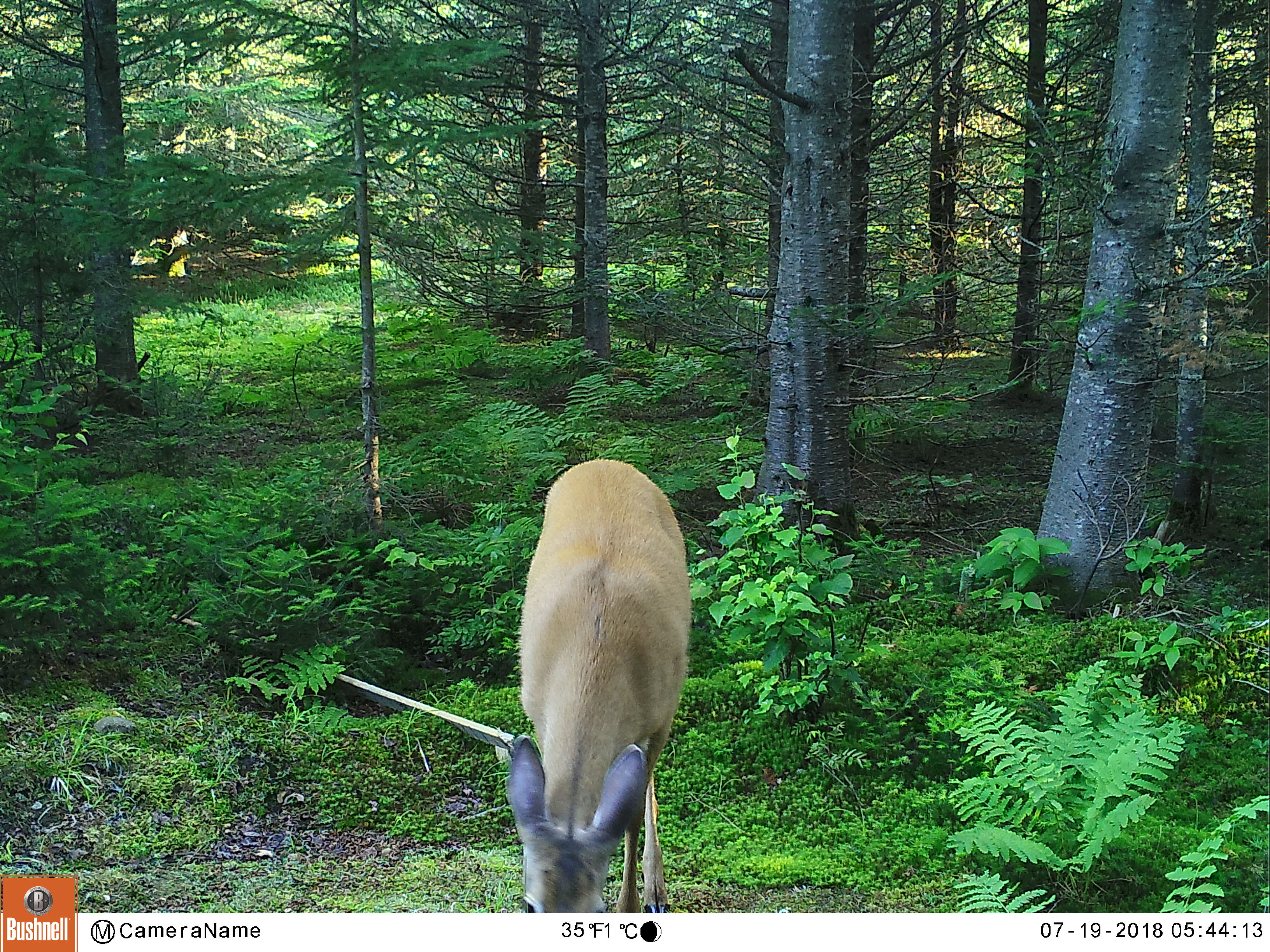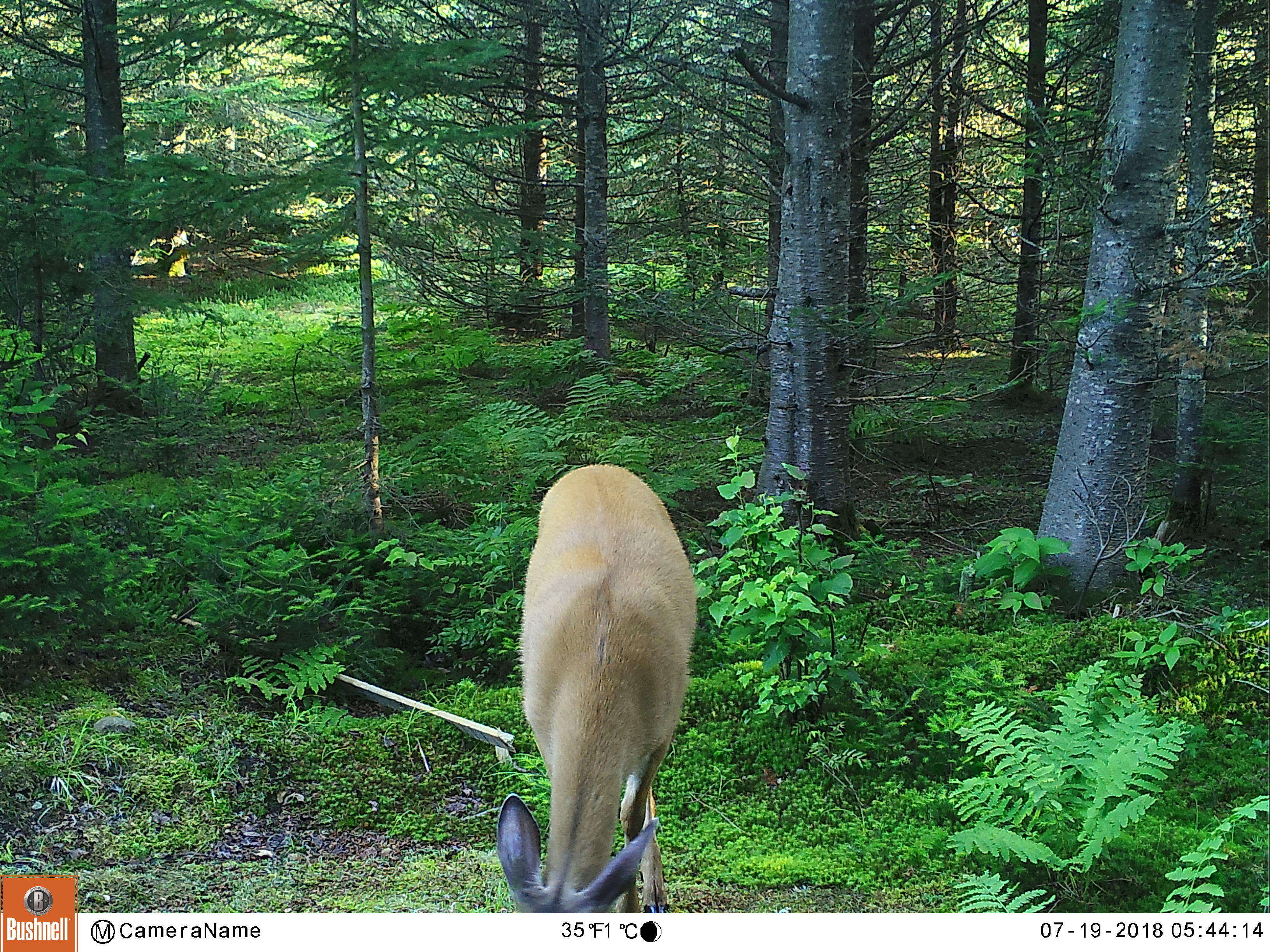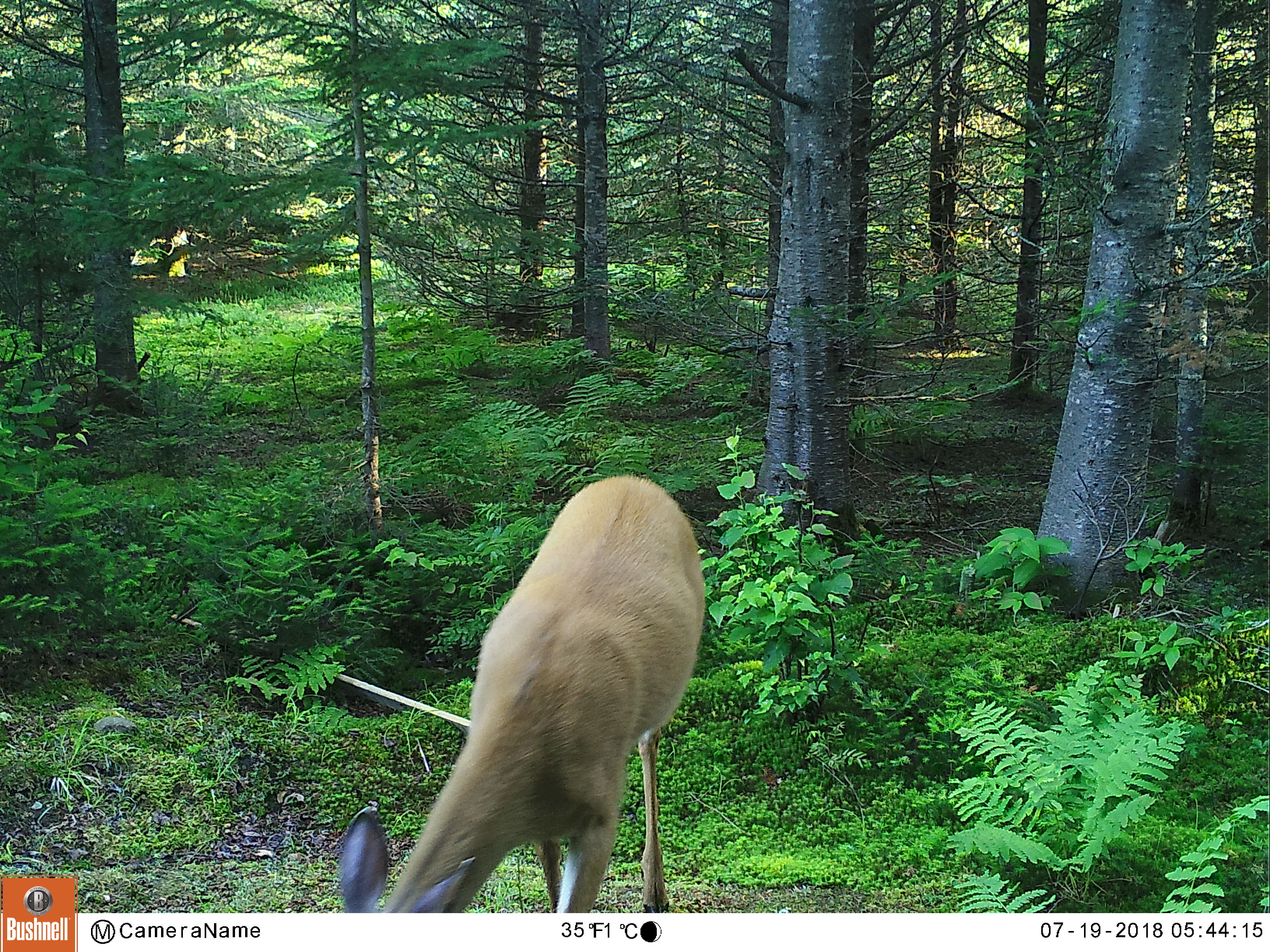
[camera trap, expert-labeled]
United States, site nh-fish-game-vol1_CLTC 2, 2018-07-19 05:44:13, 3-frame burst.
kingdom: Animalia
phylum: Chordata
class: Mammalia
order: Artiodactyla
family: Cervidae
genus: Odocoileus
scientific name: Odocoileus virginianus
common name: white-tailed deer